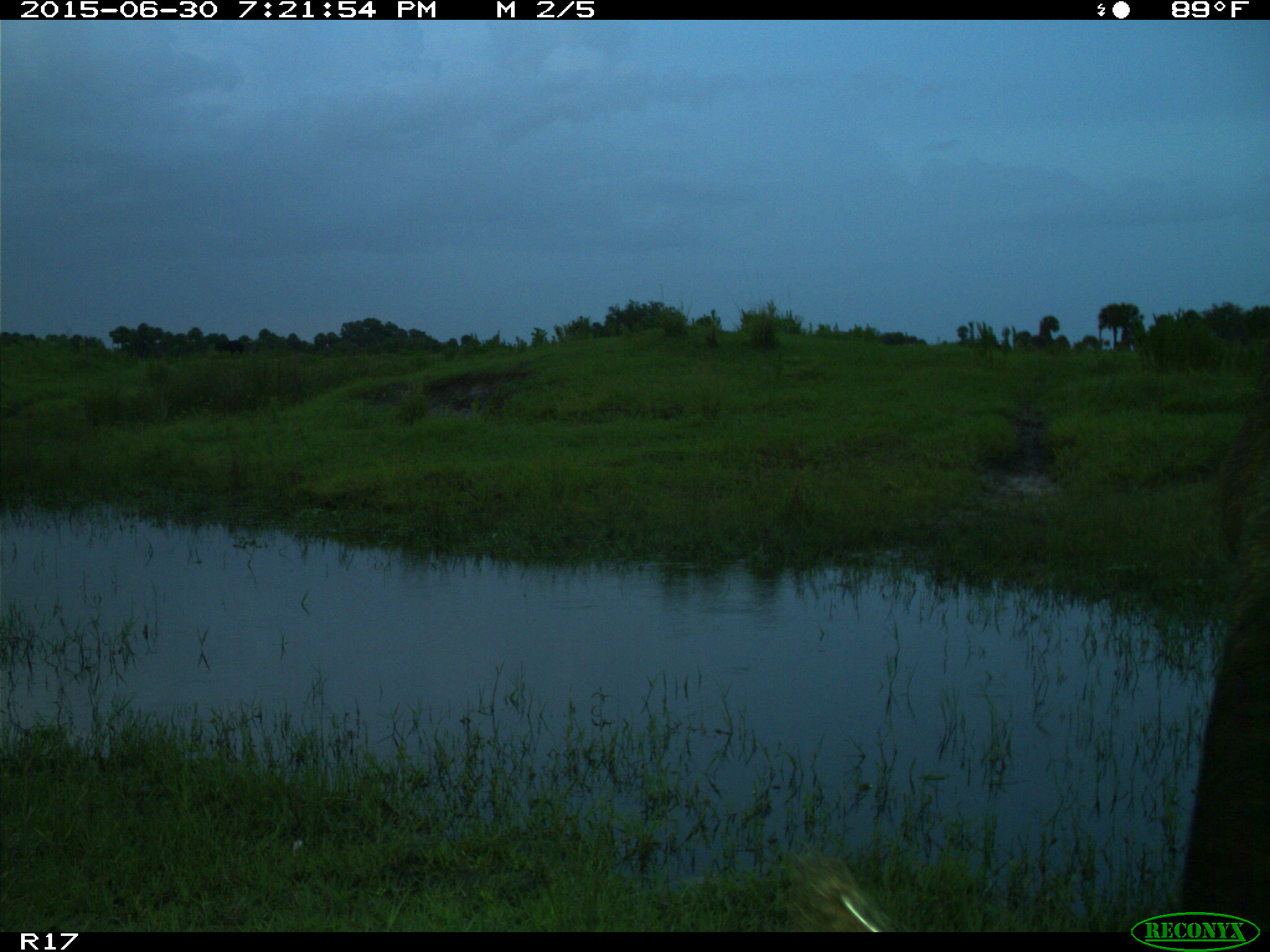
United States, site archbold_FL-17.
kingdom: Animalia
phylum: Chordata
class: Mammalia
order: Artiodactyla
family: Bovidae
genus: Bos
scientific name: Bos taurus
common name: domestic cow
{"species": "Bos taurus (domestic cow)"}